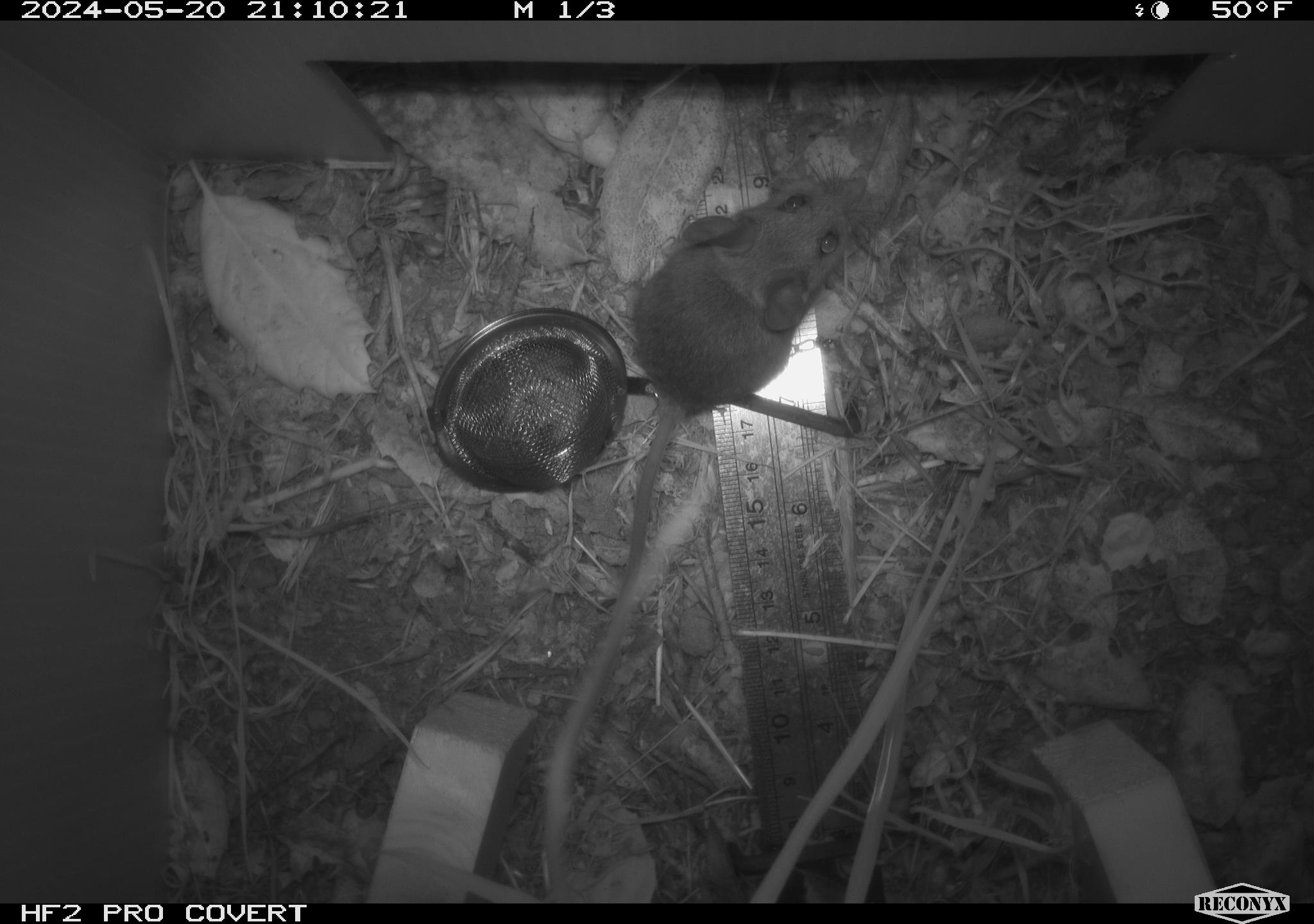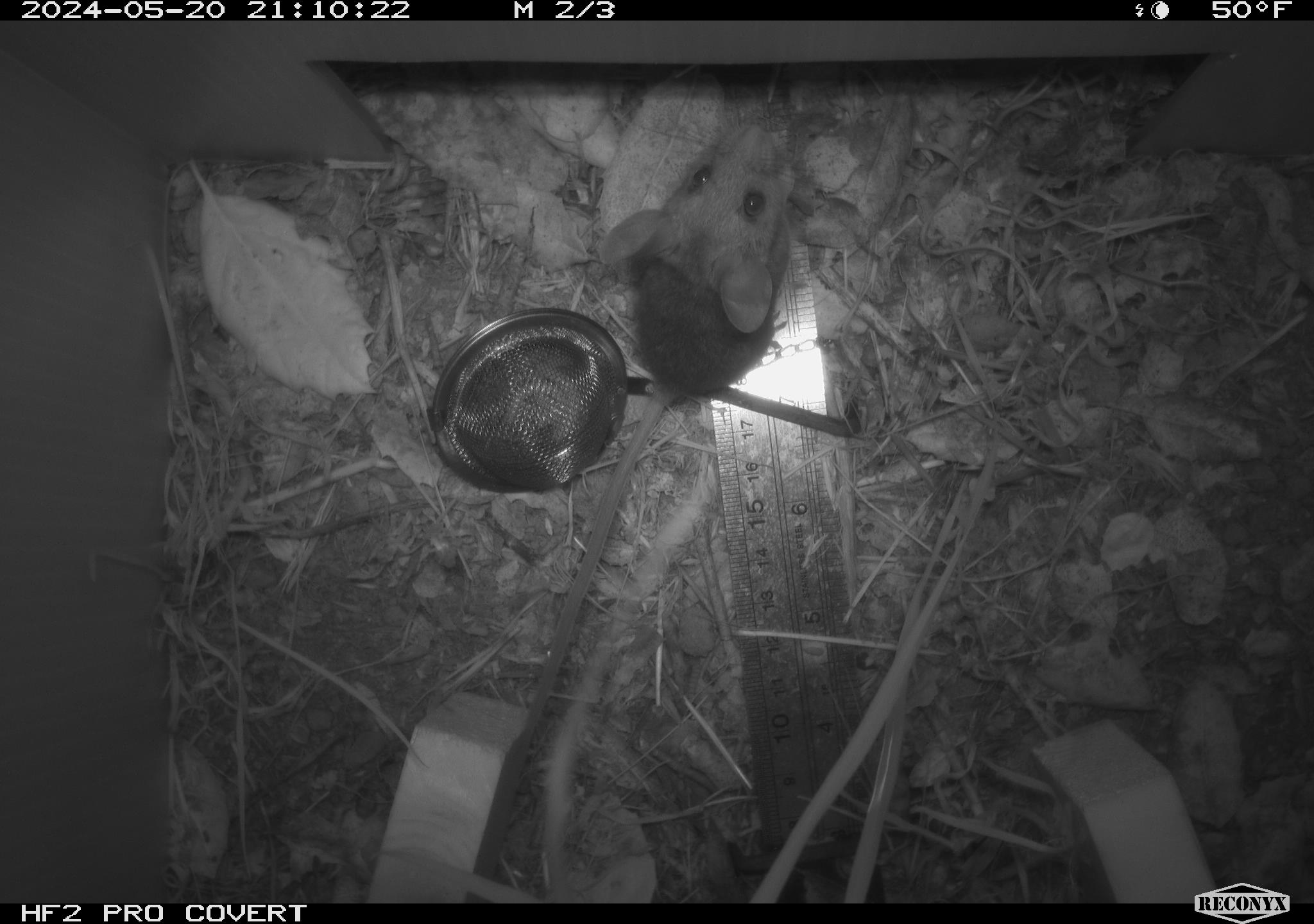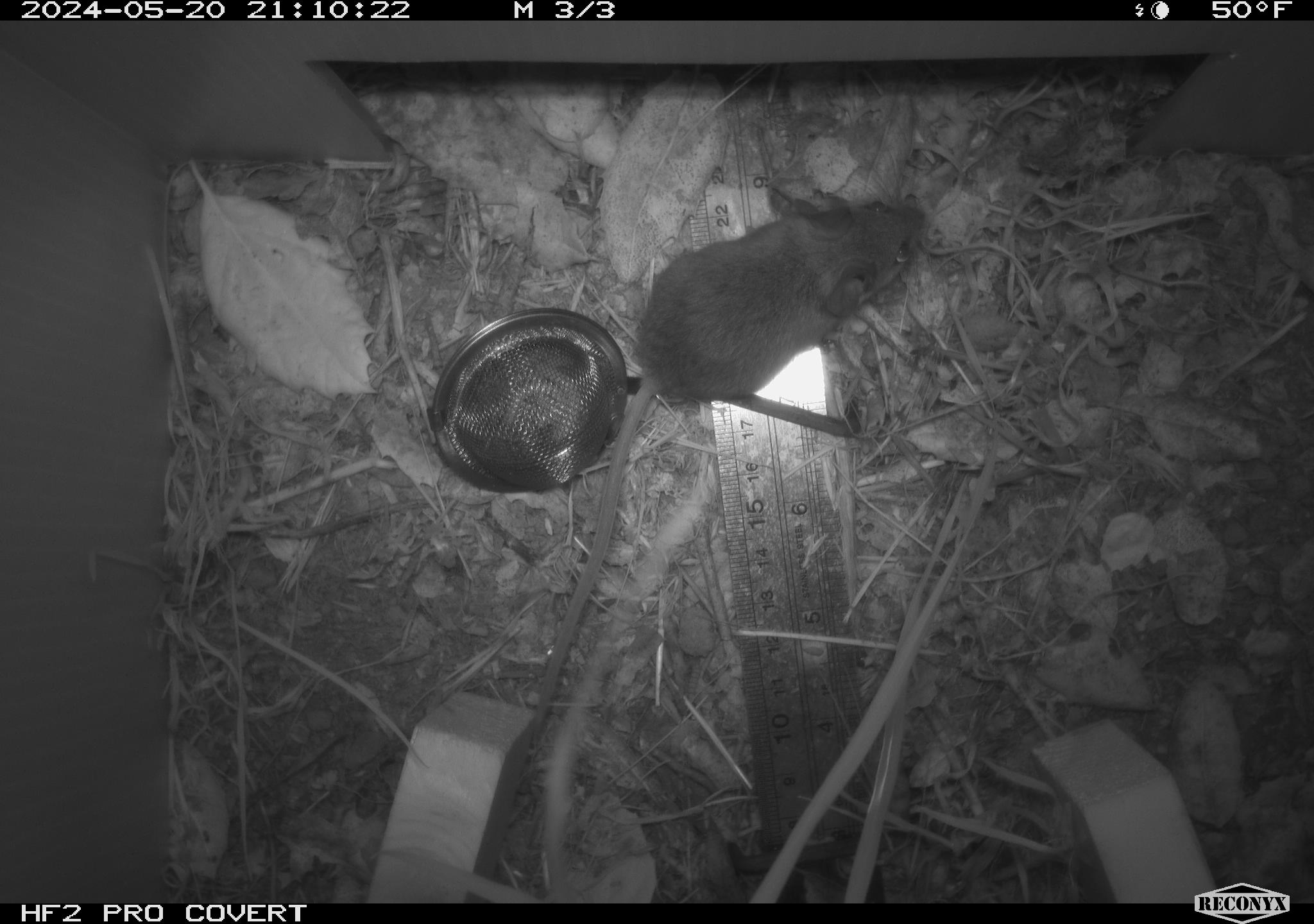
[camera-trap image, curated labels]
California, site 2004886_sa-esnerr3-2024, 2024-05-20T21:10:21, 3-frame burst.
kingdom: Animalia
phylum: Chordata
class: Mammalia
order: Rodentia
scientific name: Rodentia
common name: rodent